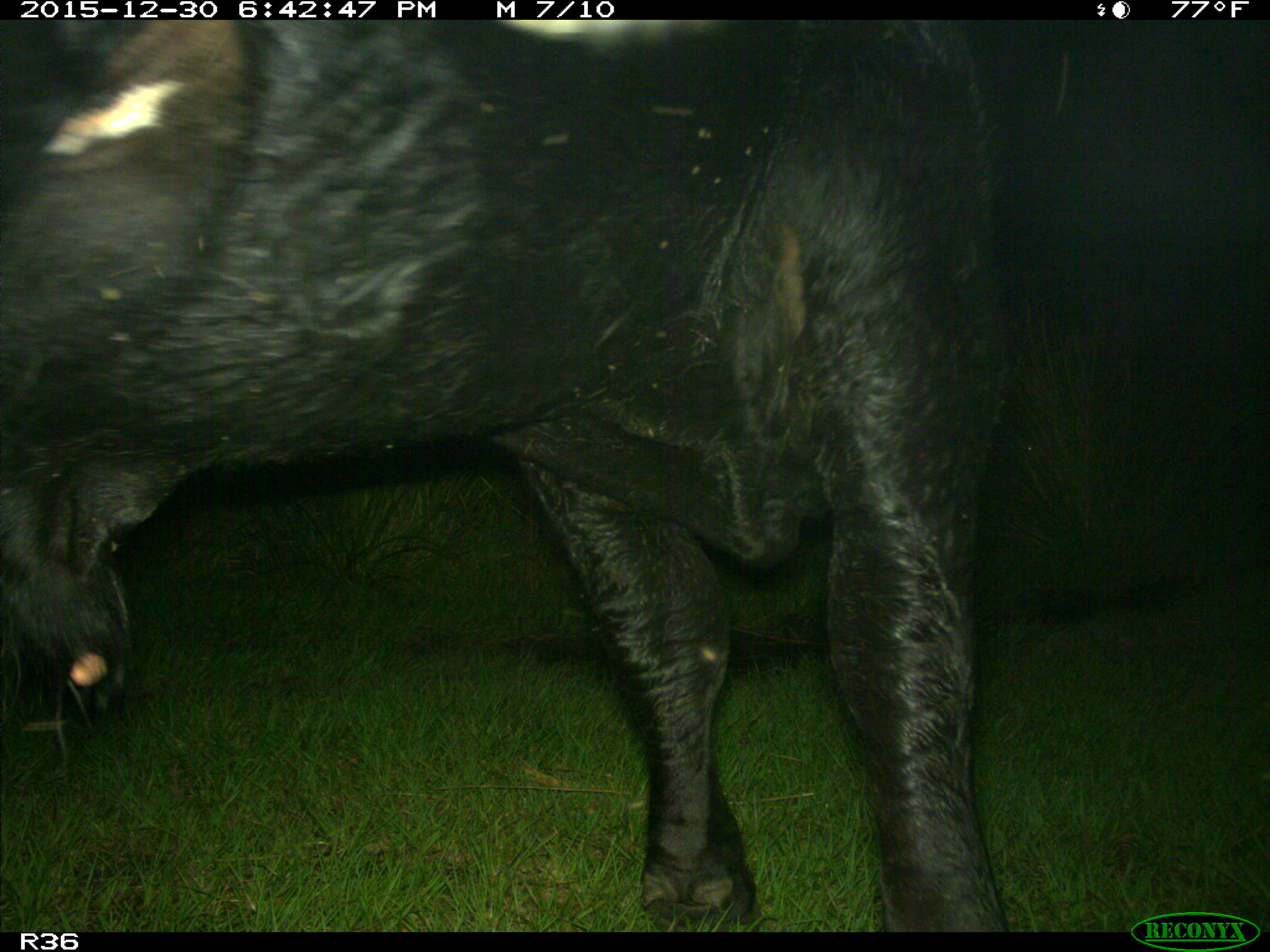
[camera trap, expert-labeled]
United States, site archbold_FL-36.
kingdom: Animalia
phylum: Chordata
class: Mammalia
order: Artiodactyla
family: Bovidae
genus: Bos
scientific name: Bos taurus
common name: domestic cow